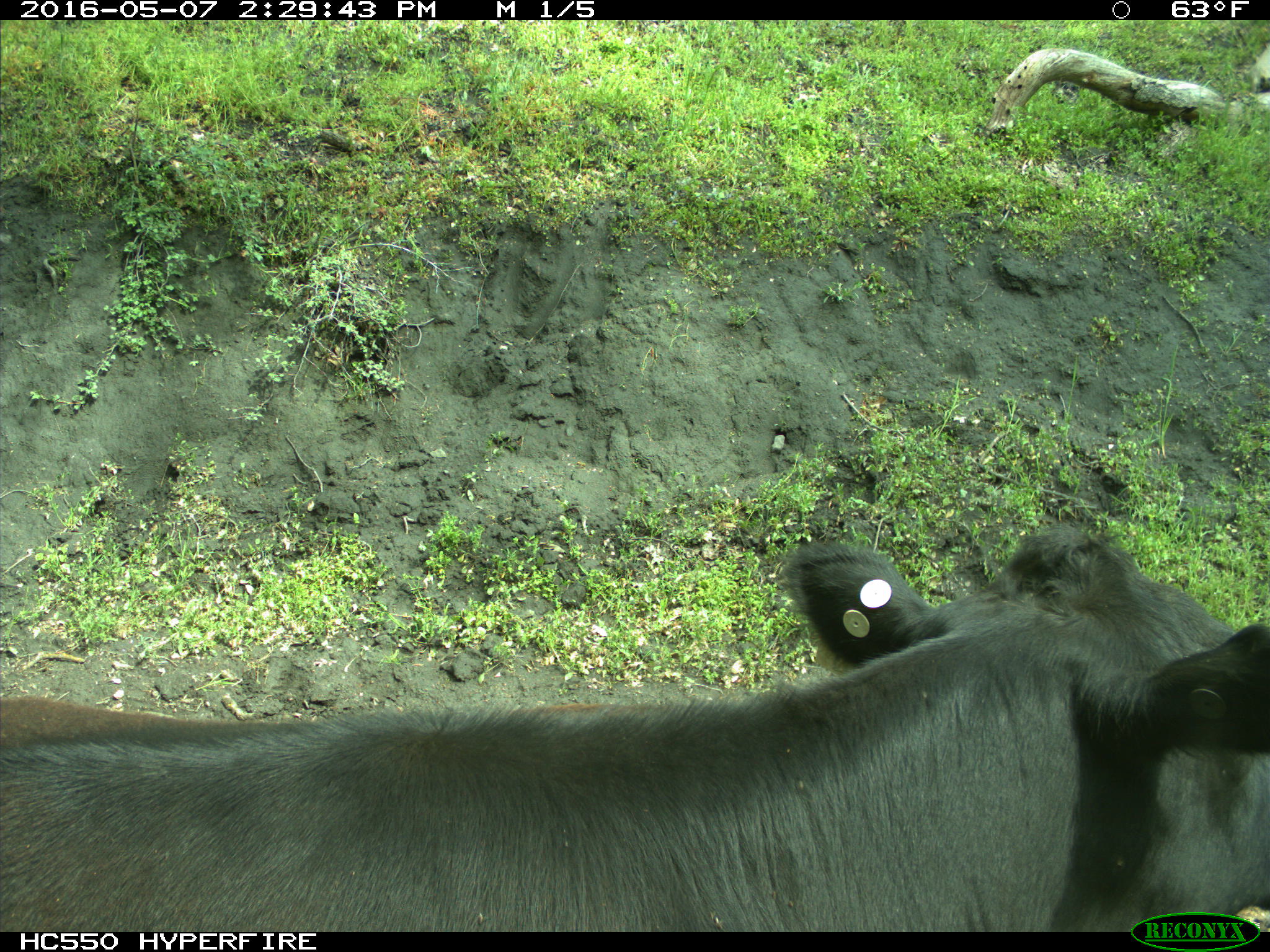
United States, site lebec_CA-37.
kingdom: Animalia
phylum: Chordata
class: Mammalia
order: Artiodactyla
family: Bovidae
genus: Bos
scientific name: Bos taurus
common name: domestic cow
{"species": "Bos taurus (domestic cow)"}